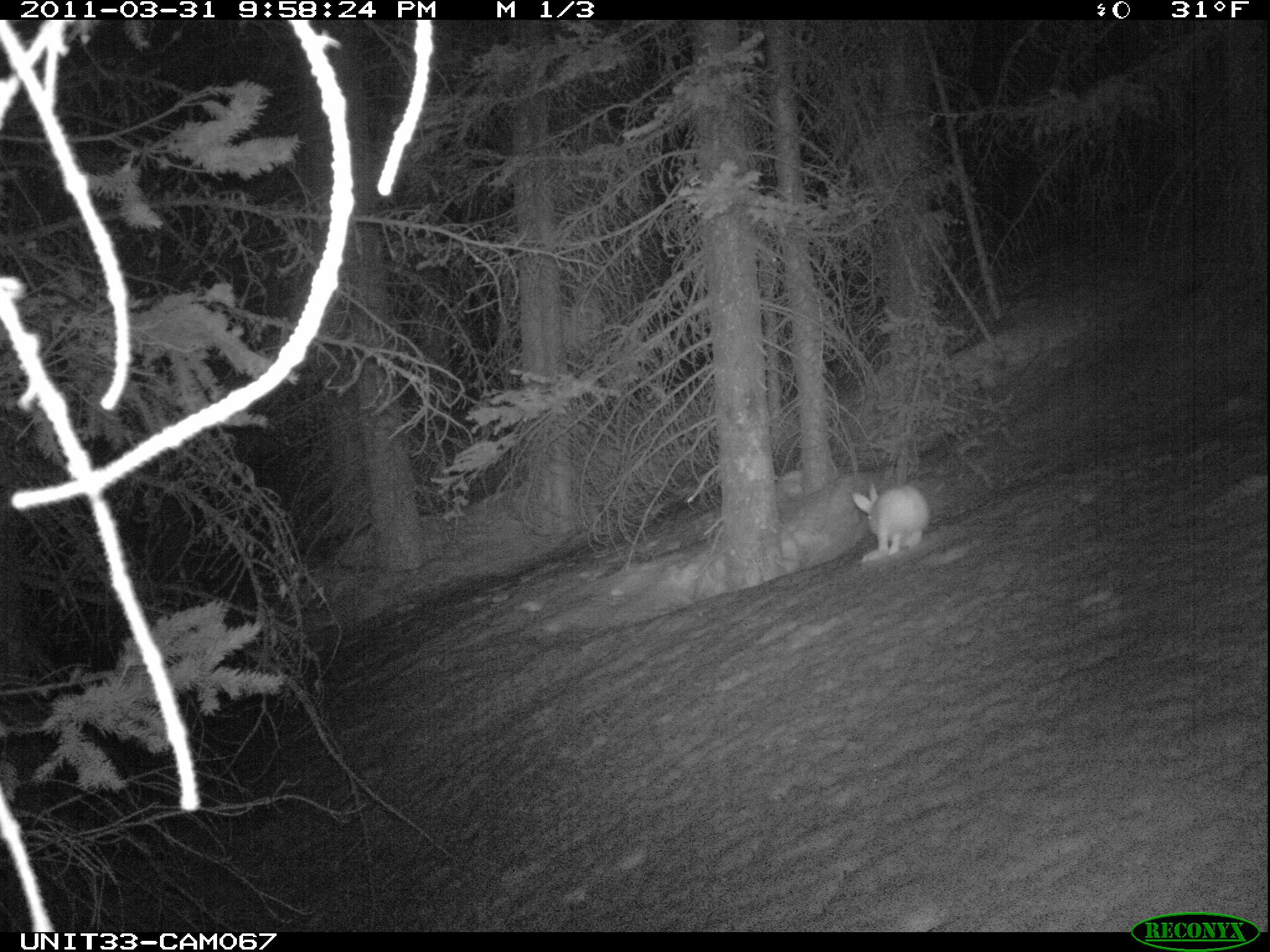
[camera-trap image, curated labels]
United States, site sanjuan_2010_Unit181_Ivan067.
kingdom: Animalia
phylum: Chordata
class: Mammalia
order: Lagomorpha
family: Leporidae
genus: Lepus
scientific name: Lepus americanus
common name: snowshoe hare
Lepus americanus (snowshoe hare).